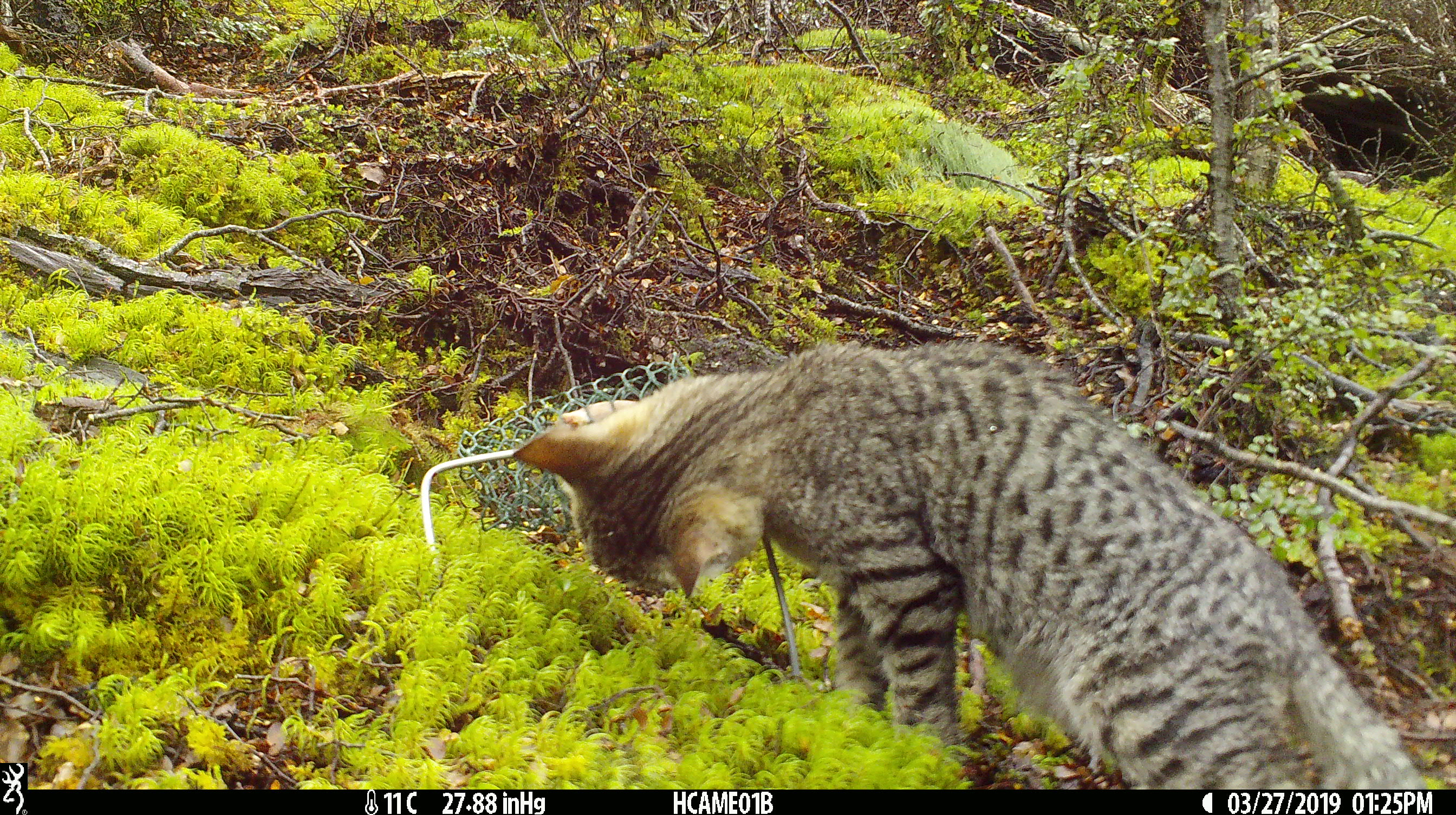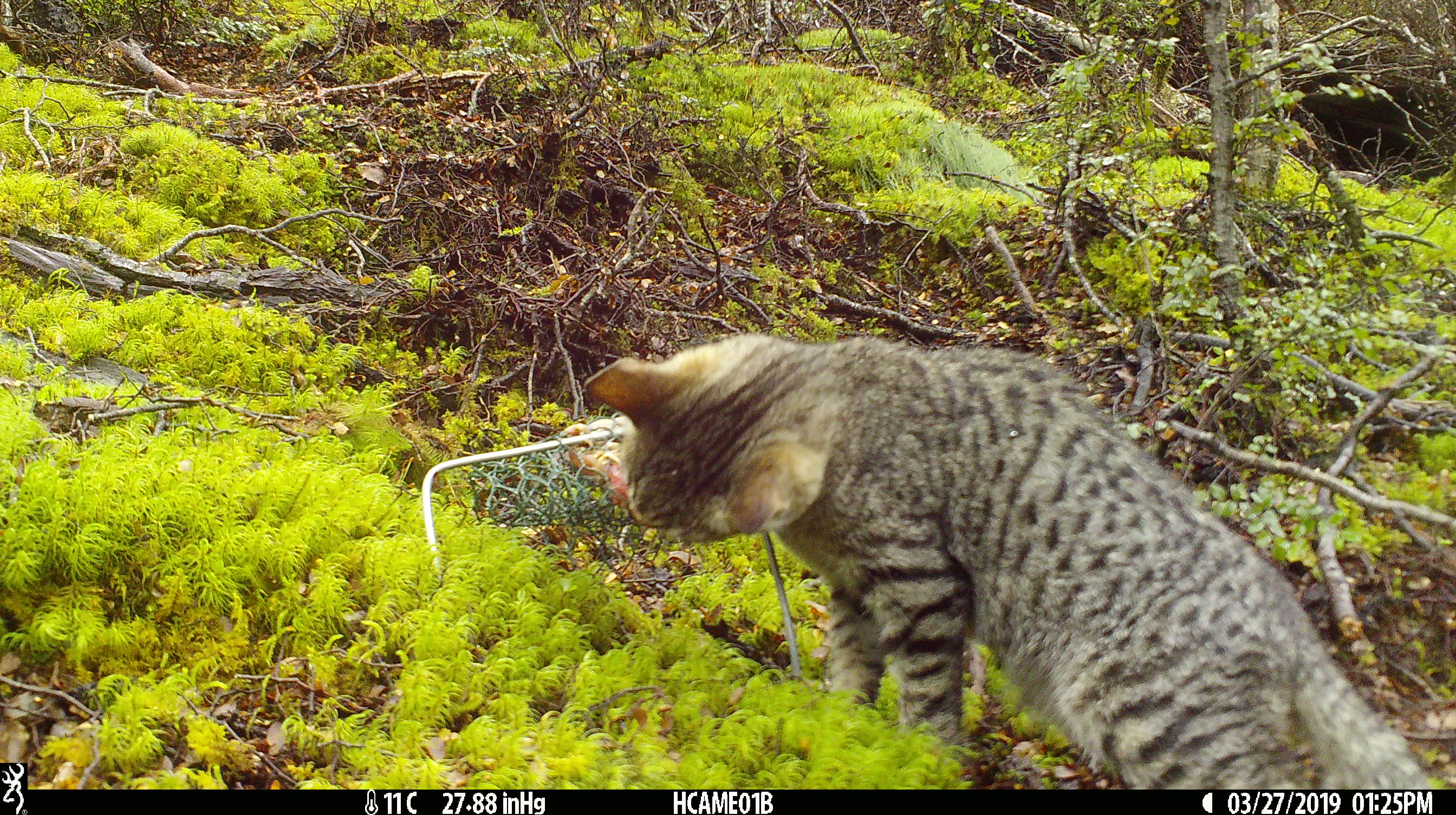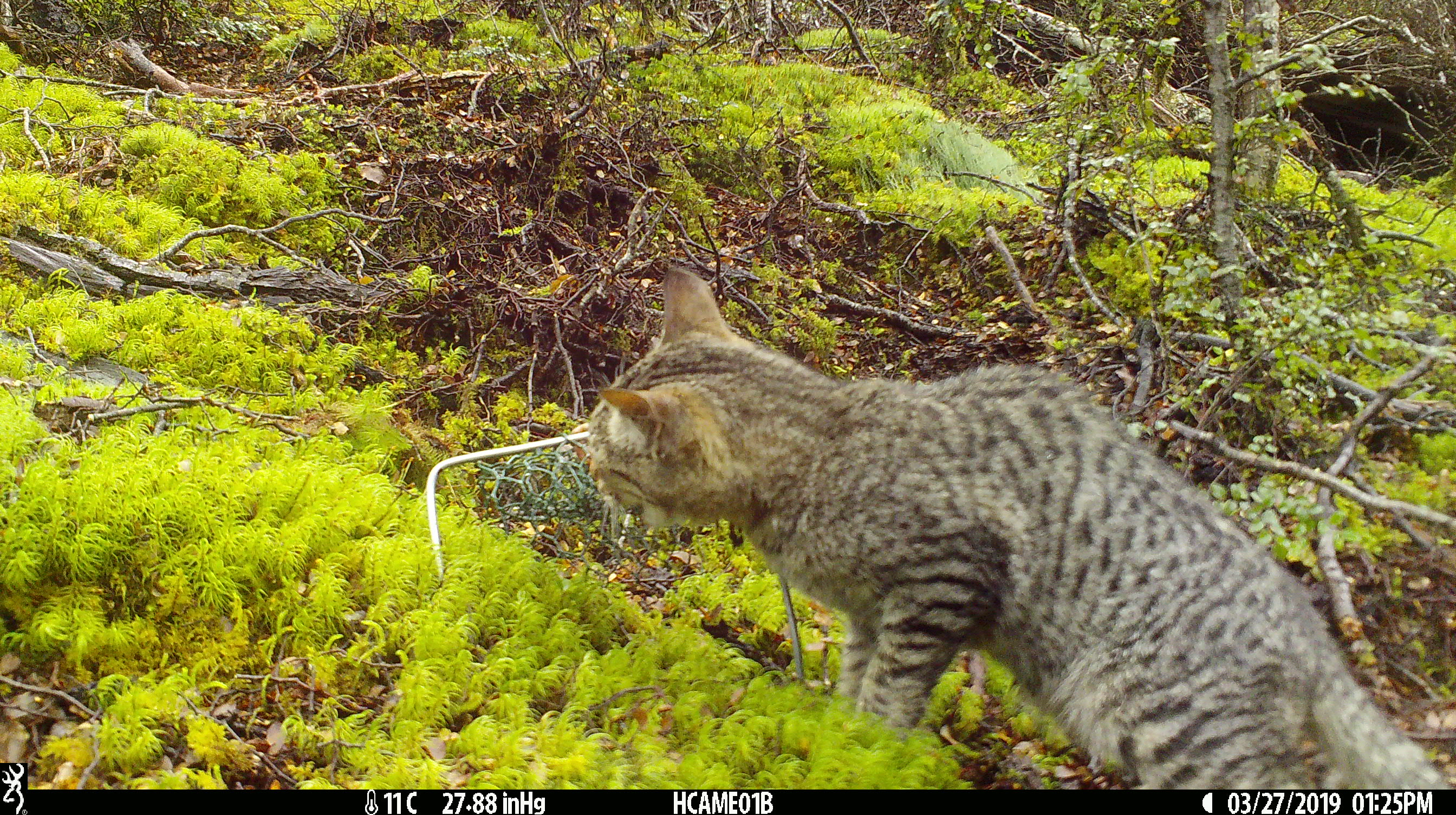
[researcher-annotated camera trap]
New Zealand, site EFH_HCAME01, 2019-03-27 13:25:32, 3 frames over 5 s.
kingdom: Animalia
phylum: Chordata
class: Mammalia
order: Carnivora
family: Felidae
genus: Felis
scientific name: Felis catus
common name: domestic cat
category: cat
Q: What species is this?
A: Cat (domestic cat) (Felis catus).